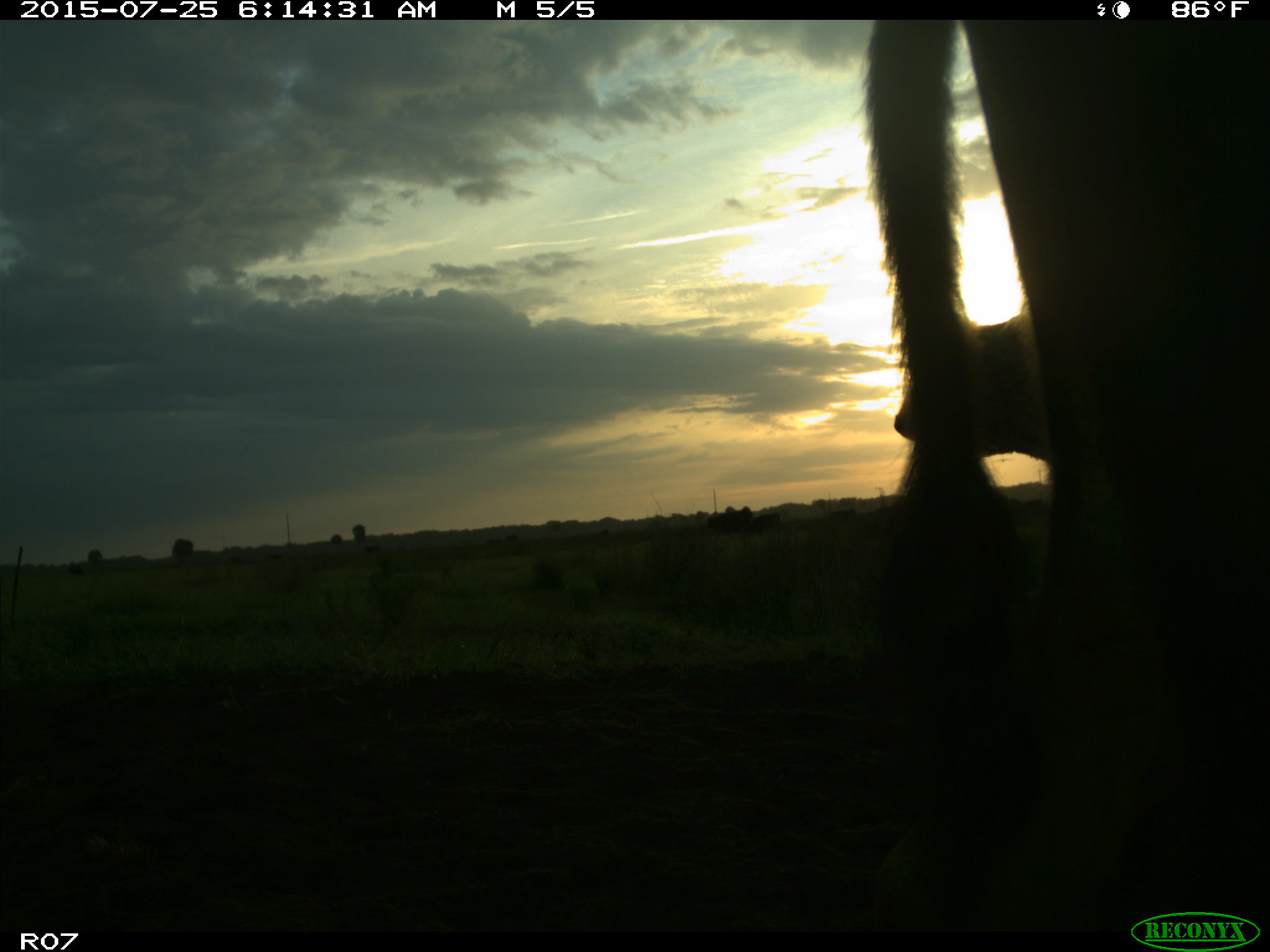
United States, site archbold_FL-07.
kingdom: Animalia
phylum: Chordata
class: Mammalia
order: Artiodactyla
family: Bovidae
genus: Bos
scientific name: Bos taurus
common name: domestic cow